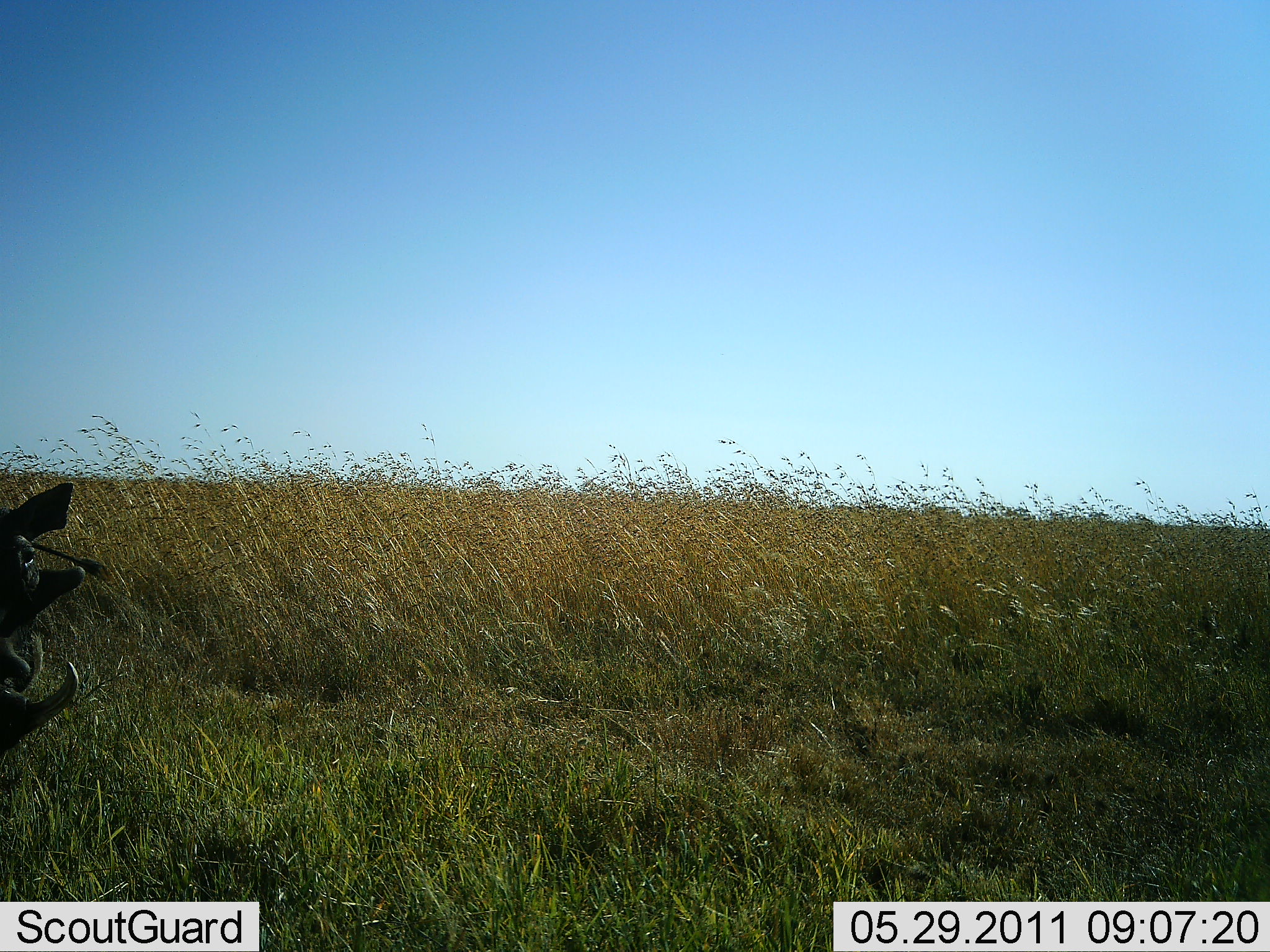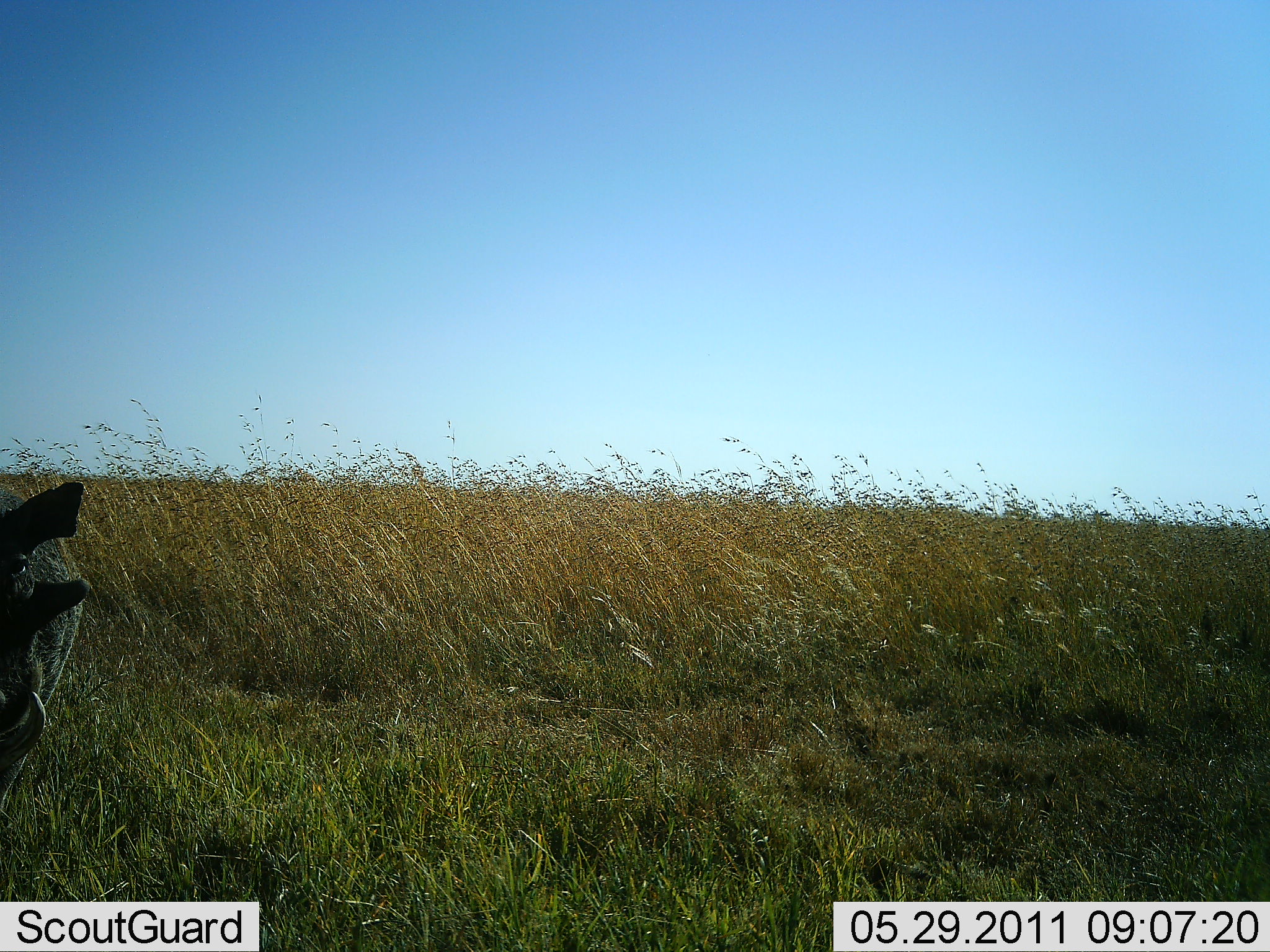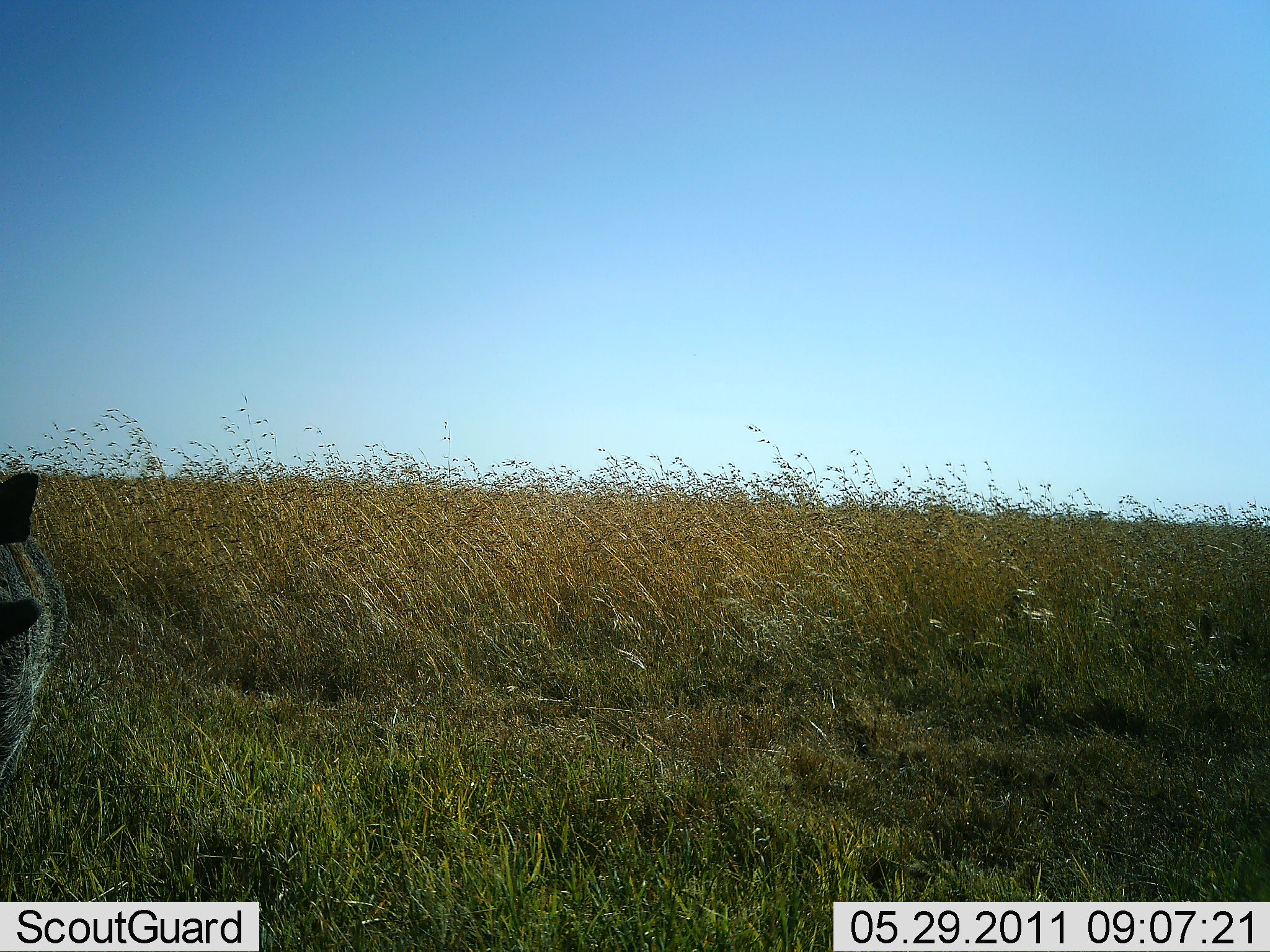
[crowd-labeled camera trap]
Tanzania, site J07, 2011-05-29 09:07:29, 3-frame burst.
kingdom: Animalia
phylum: Chordata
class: Mammalia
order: Artiodactyla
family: Suidae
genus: Phacochoerus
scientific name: Phacochoerus africanus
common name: warthog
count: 1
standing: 58%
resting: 0%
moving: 42%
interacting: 0%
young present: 0%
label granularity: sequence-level